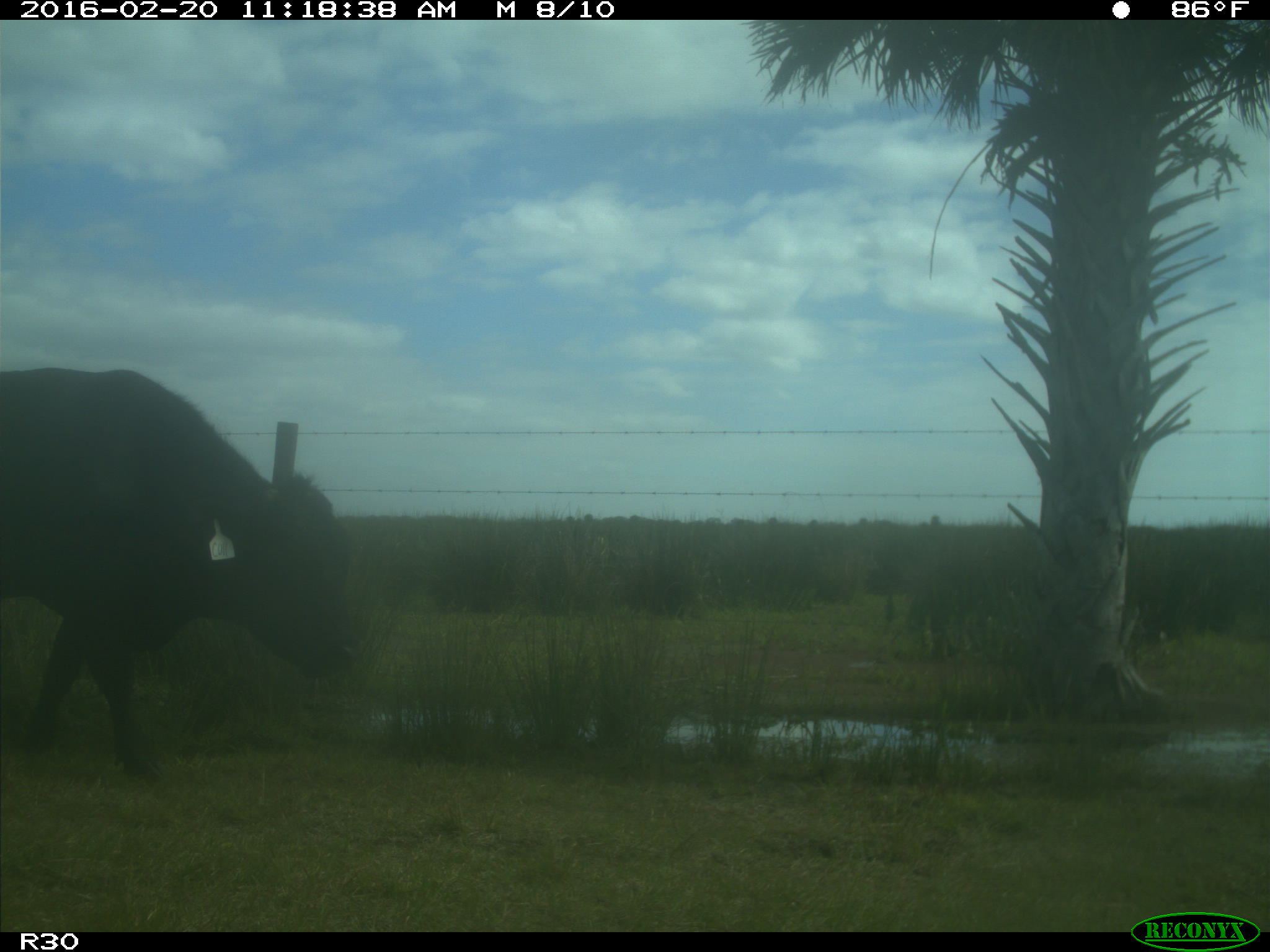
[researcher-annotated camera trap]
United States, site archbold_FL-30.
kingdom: Animalia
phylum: Chordata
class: Mammalia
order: Artiodactyla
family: Bovidae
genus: Bos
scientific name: Bos taurus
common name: domestic cow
Bos taurus (domestic cow).